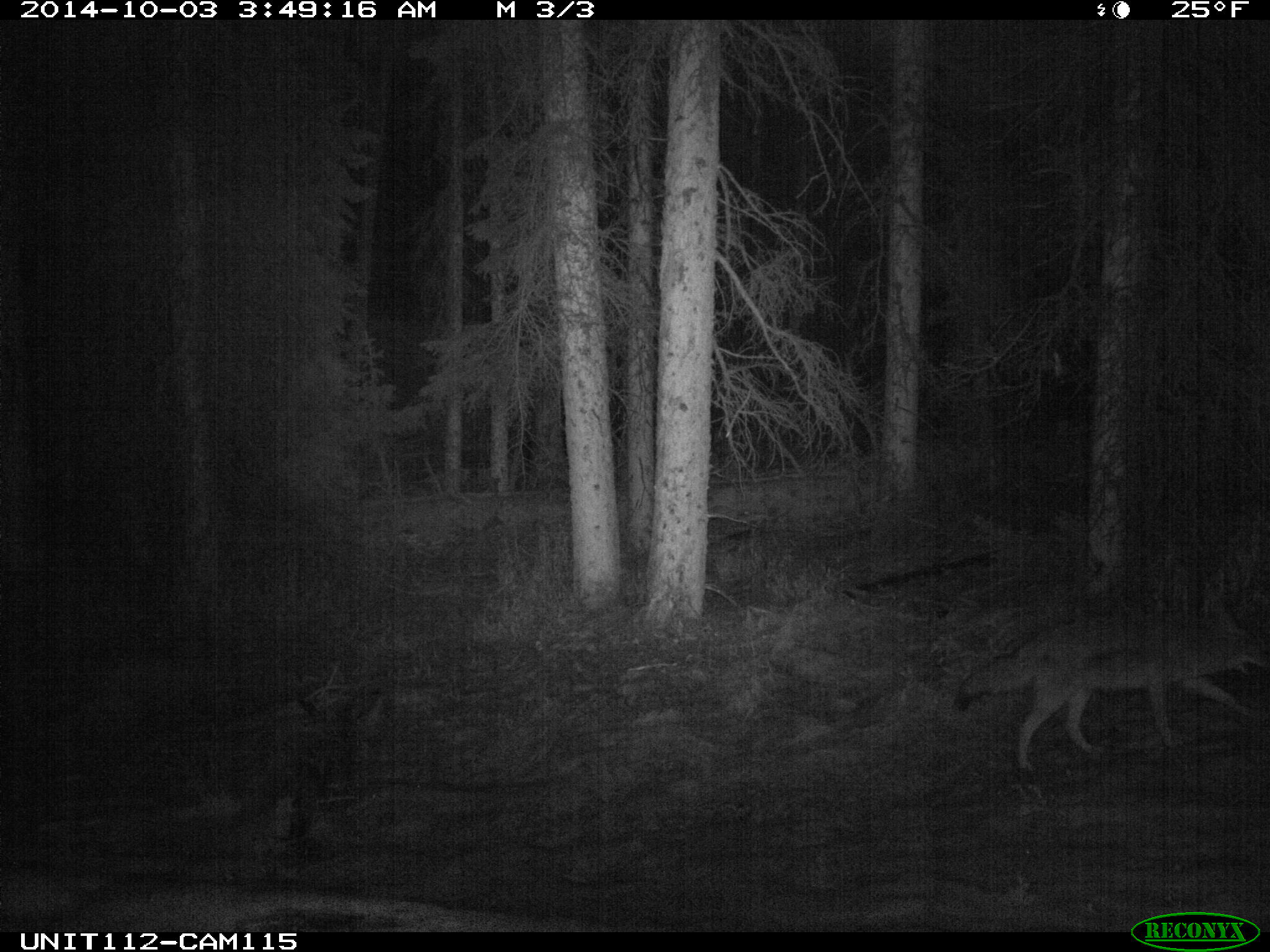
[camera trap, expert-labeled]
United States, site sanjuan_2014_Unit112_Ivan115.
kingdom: Animalia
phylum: Chordata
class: Mammalia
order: Carnivora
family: Canidae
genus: Canis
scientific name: Canis latrans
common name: coyote